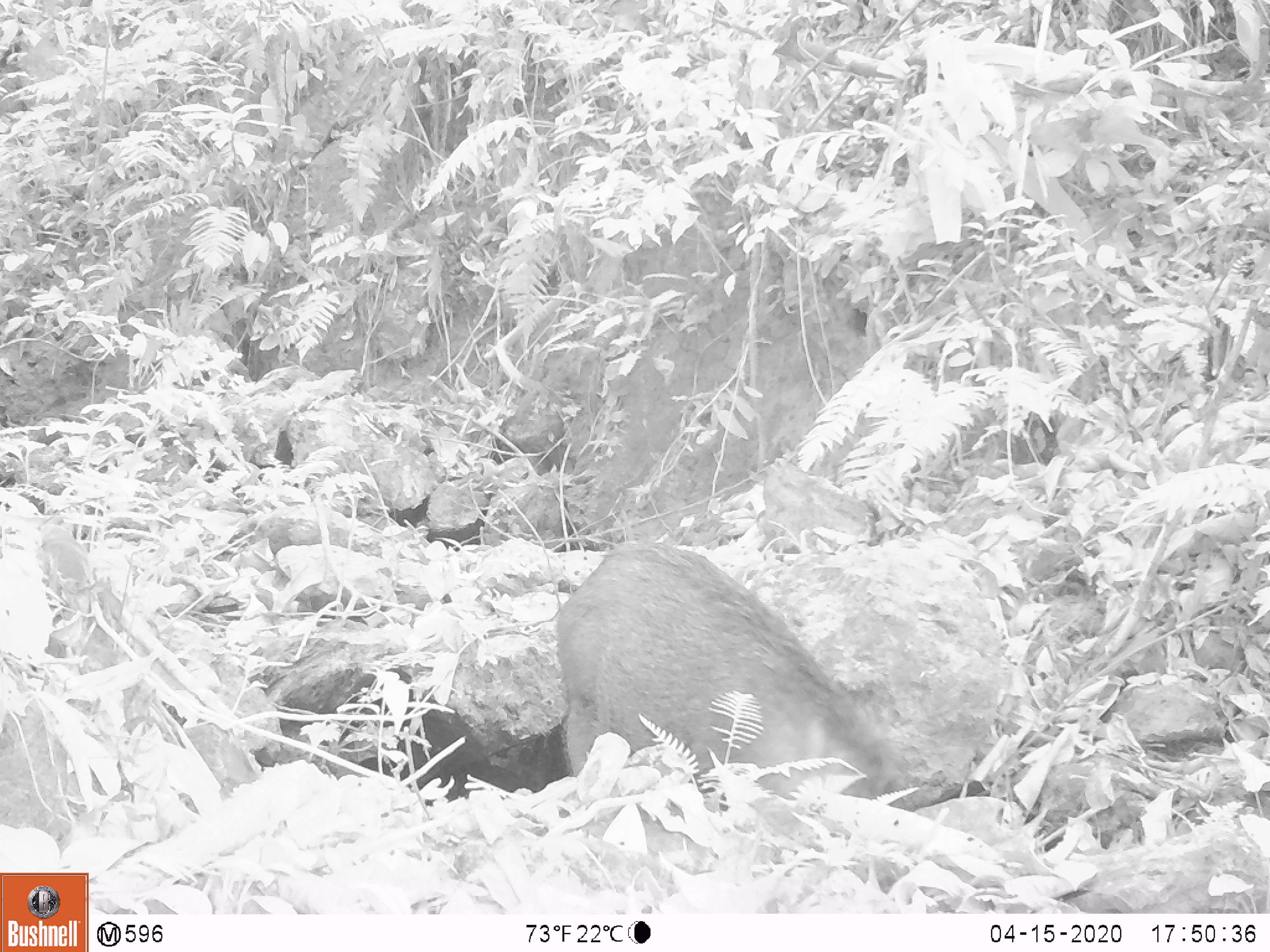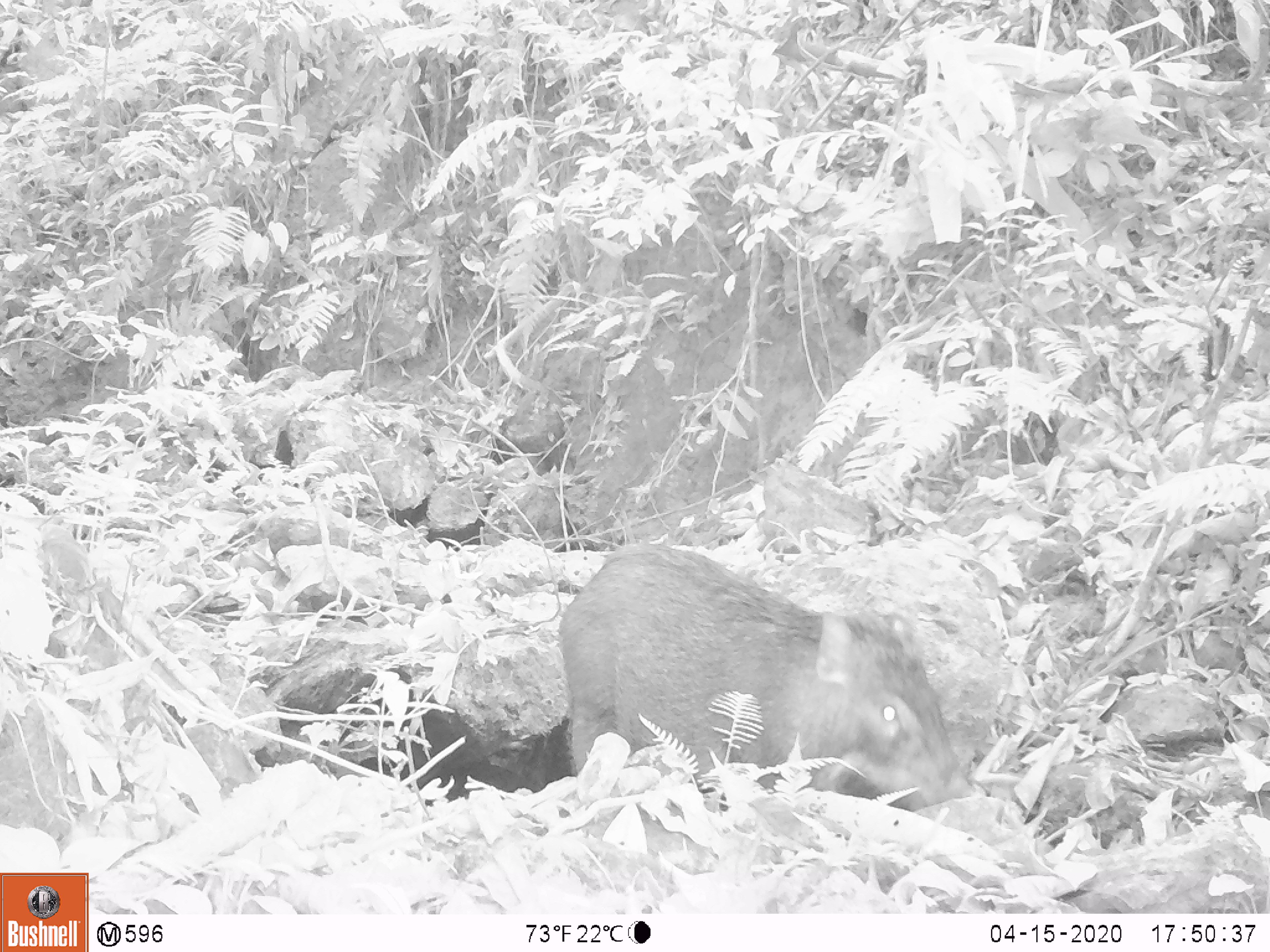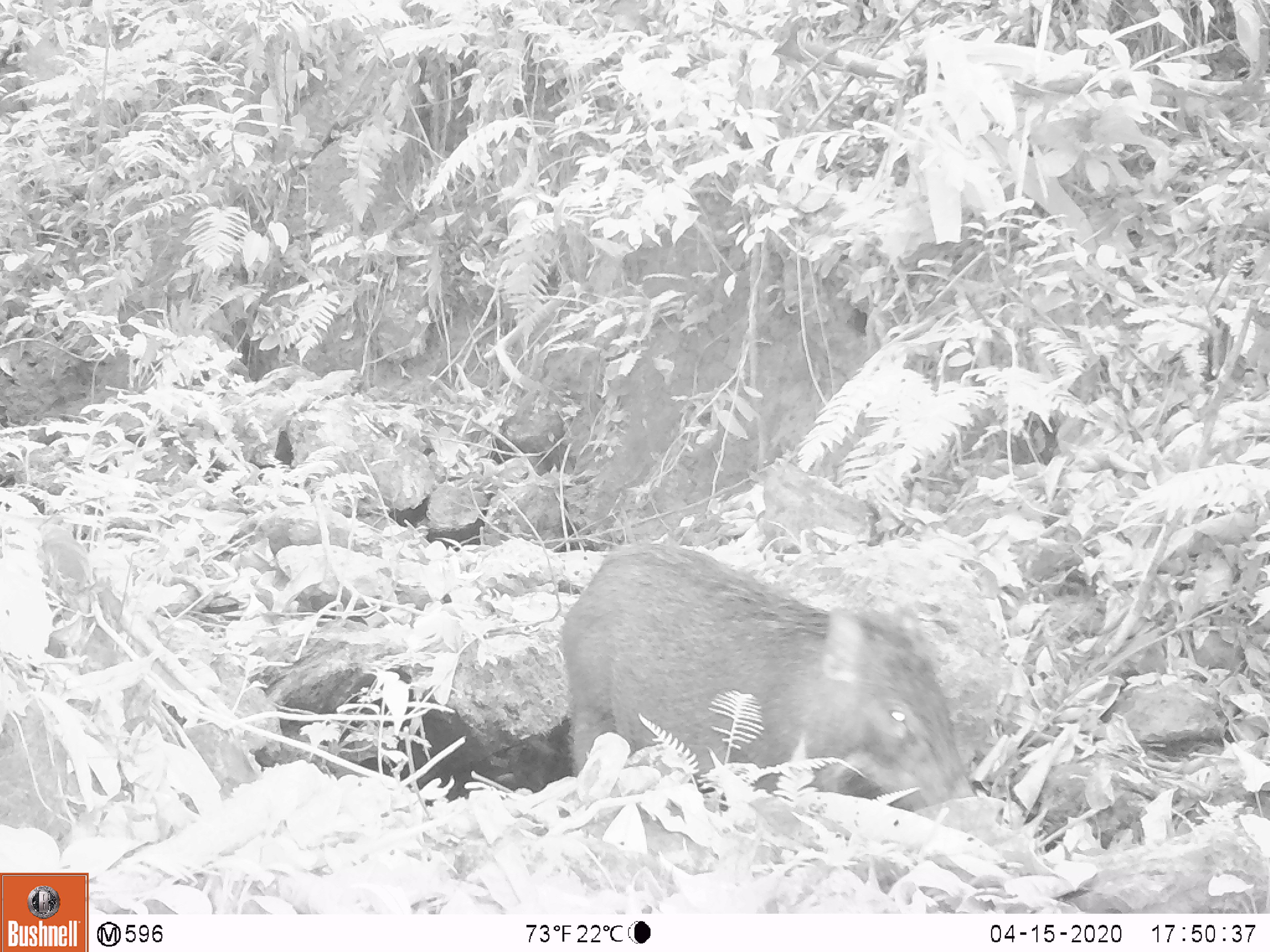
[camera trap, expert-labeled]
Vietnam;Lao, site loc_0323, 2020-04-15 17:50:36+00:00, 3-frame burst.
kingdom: Animalia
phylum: Chordata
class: Mammalia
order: Artiodactyla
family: Suidae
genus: Sus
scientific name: Sus scrofa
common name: eurasian wild pig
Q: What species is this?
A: Eurasian wild pig (Sus scrofa).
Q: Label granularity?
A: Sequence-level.